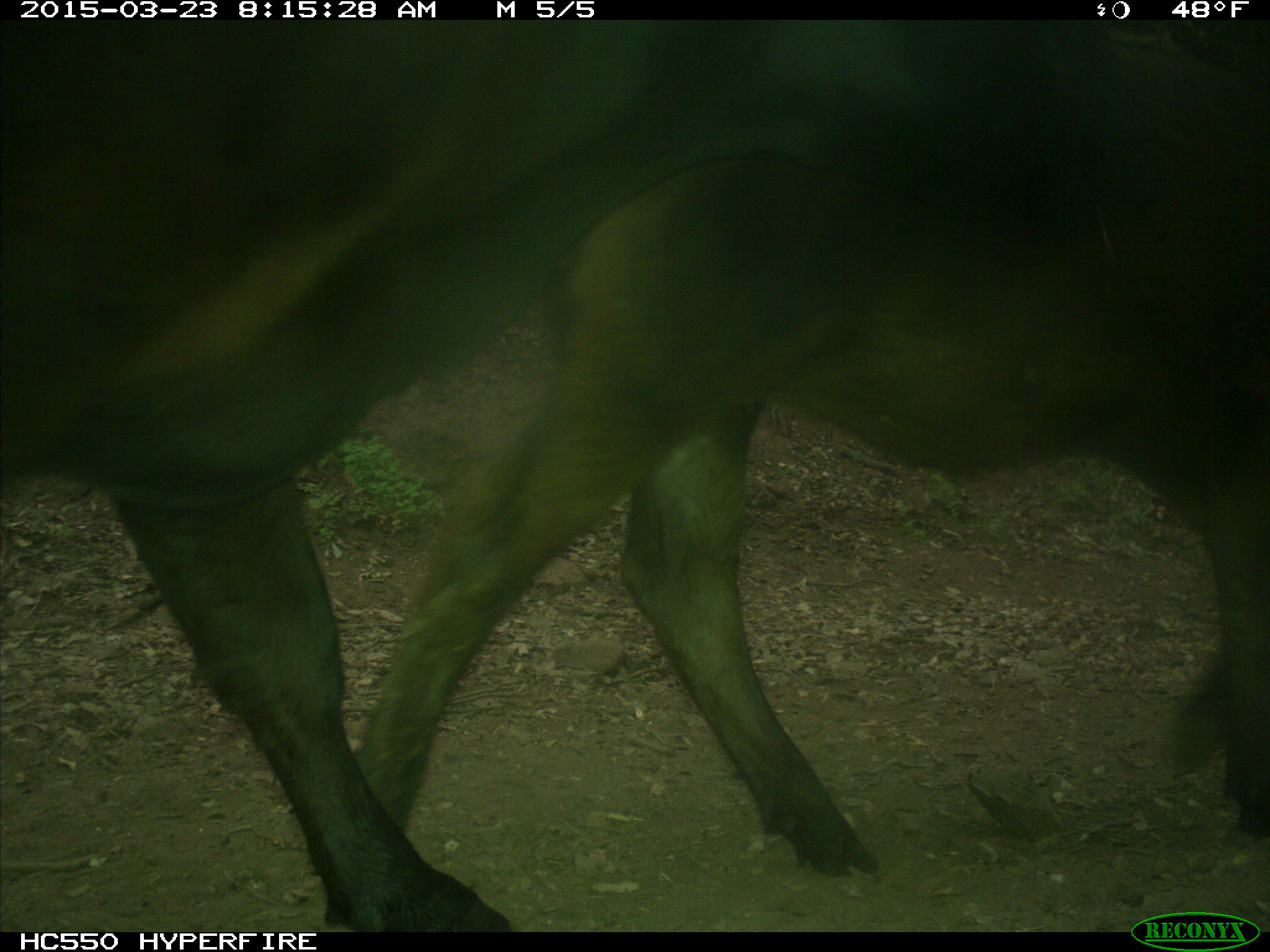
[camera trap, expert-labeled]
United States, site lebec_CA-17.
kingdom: Animalia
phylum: Chordata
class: Mammalia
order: Artiodactyla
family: Bovidae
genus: Bos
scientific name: Bos taurus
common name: domestic cow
Bos taurus (domestic cow).